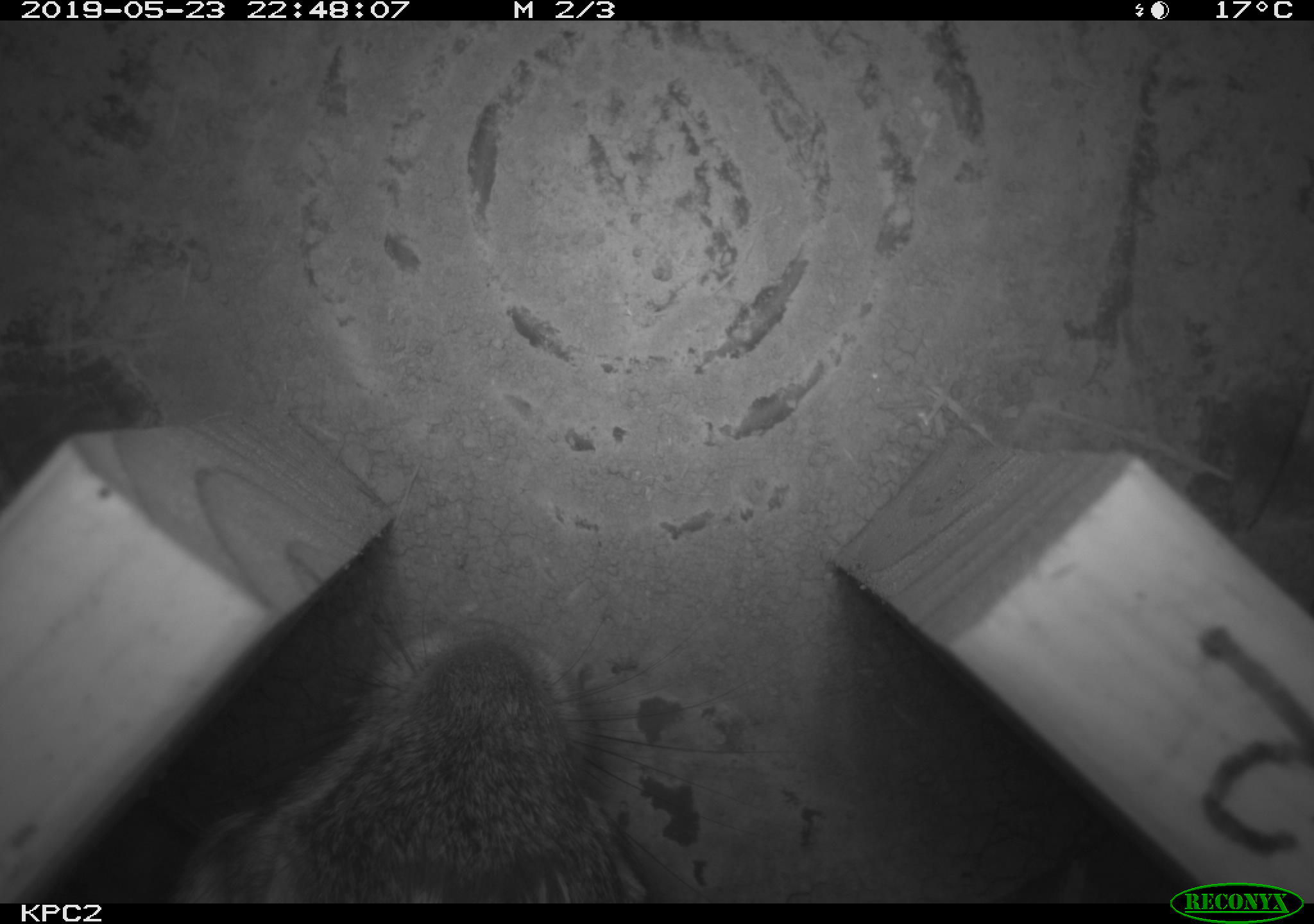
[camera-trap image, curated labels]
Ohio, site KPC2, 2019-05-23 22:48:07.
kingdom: Animalia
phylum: Chordata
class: Mammalia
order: Lagomorpha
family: Leporidae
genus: Sylvilagus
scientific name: Sylvilagus floridanus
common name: eastern cottontail